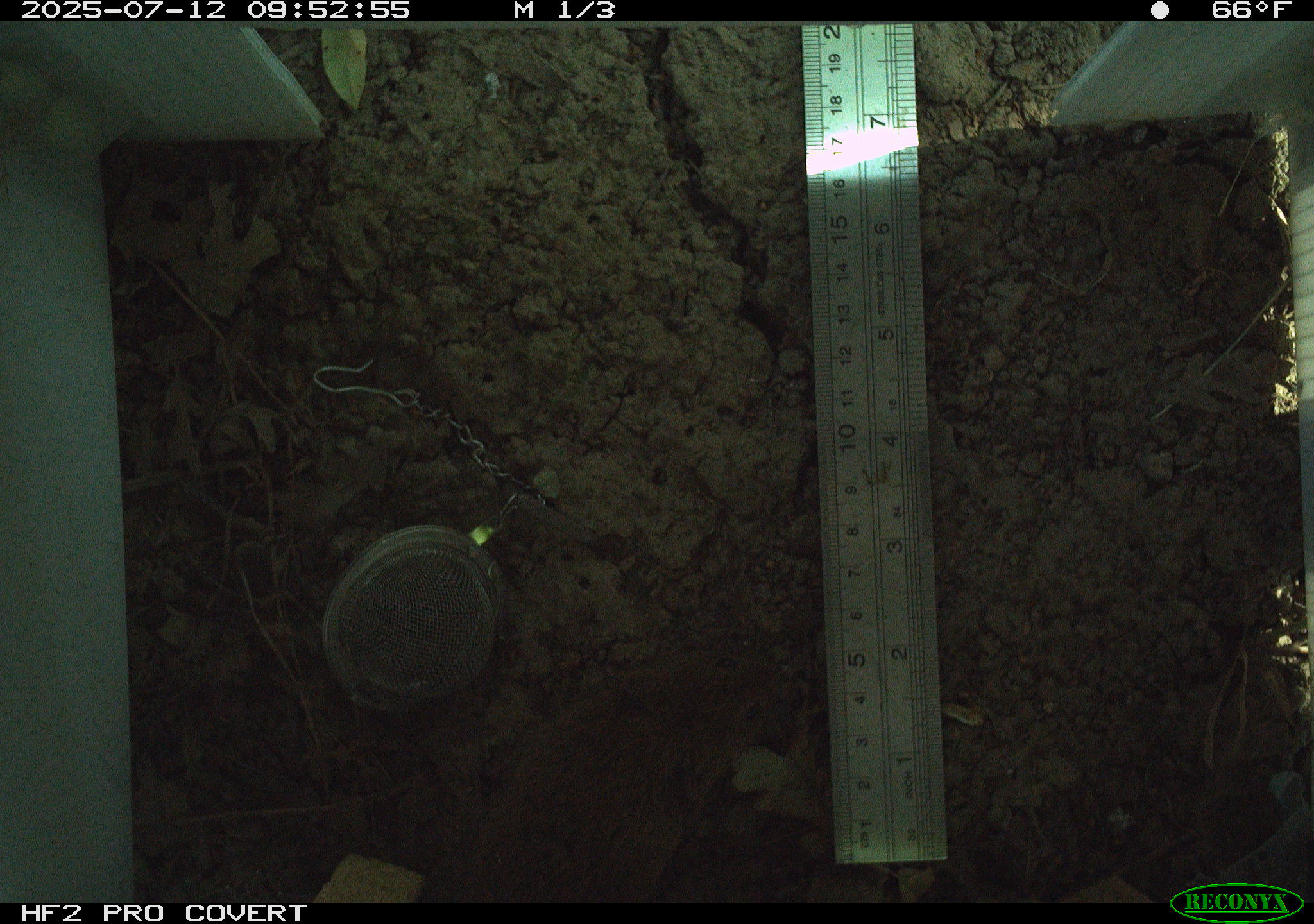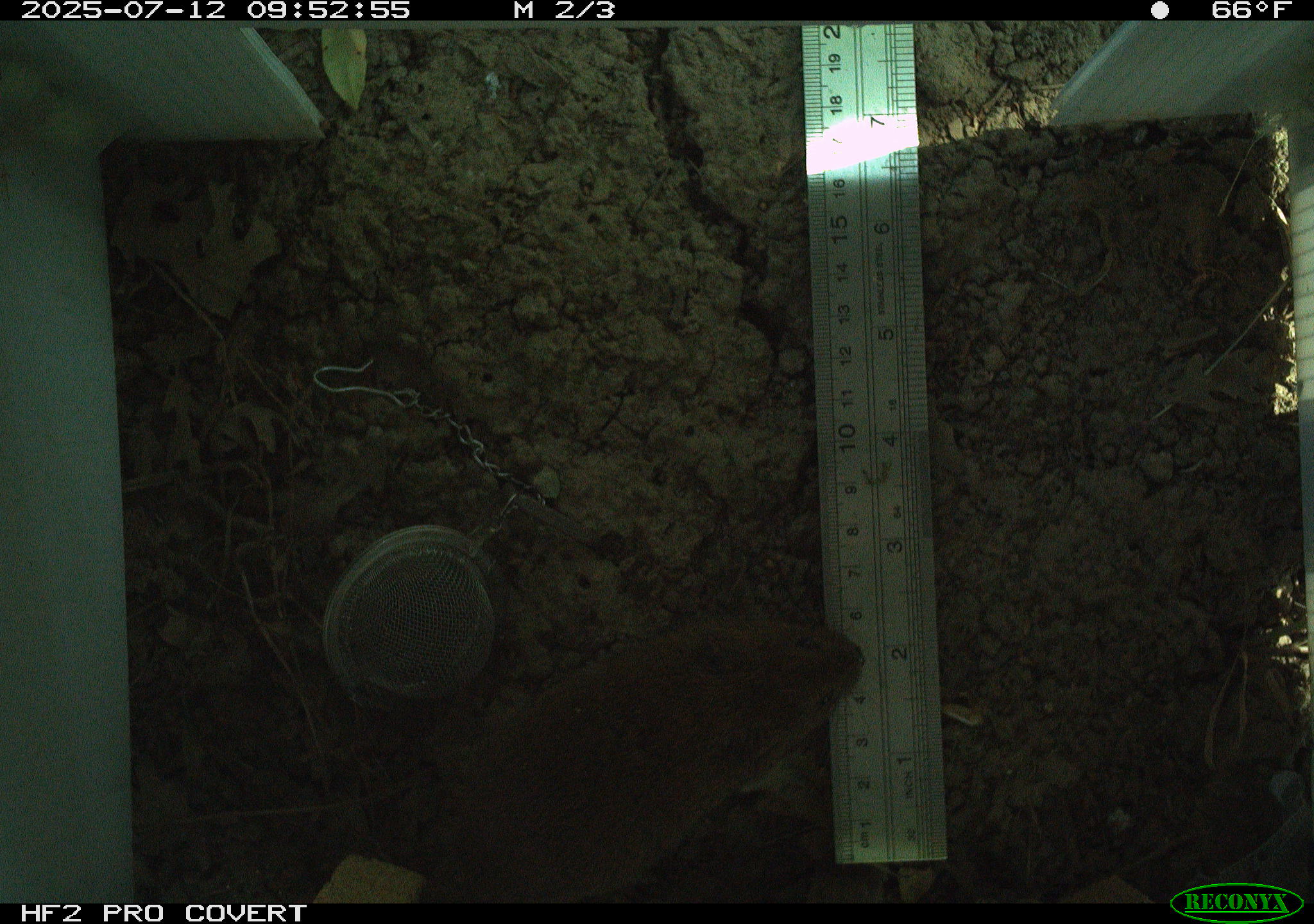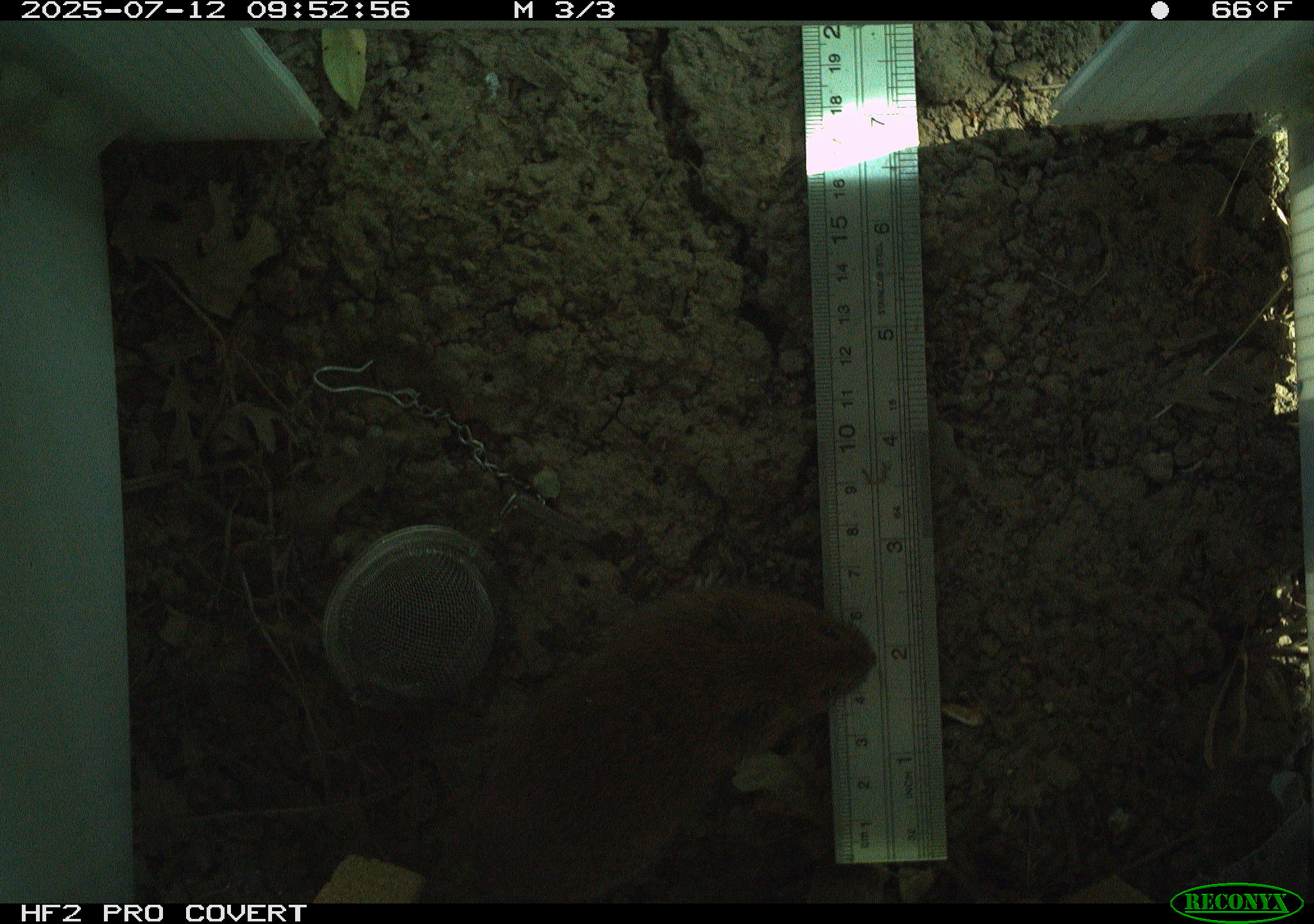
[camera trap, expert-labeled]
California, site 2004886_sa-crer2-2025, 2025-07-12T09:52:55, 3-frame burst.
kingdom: Animalia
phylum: Chordata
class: Mammalia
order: Rodentia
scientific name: Rodentia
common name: rodent